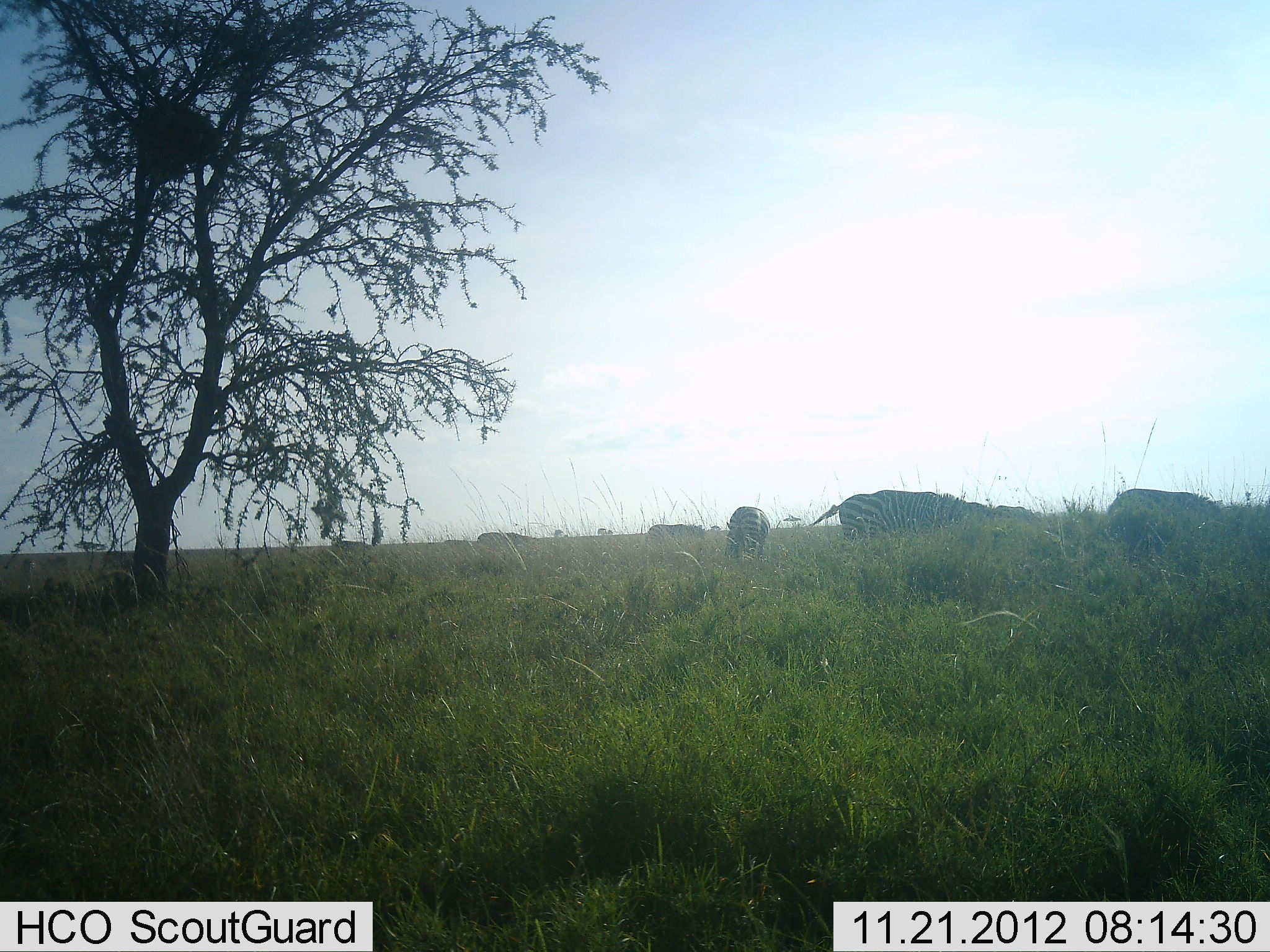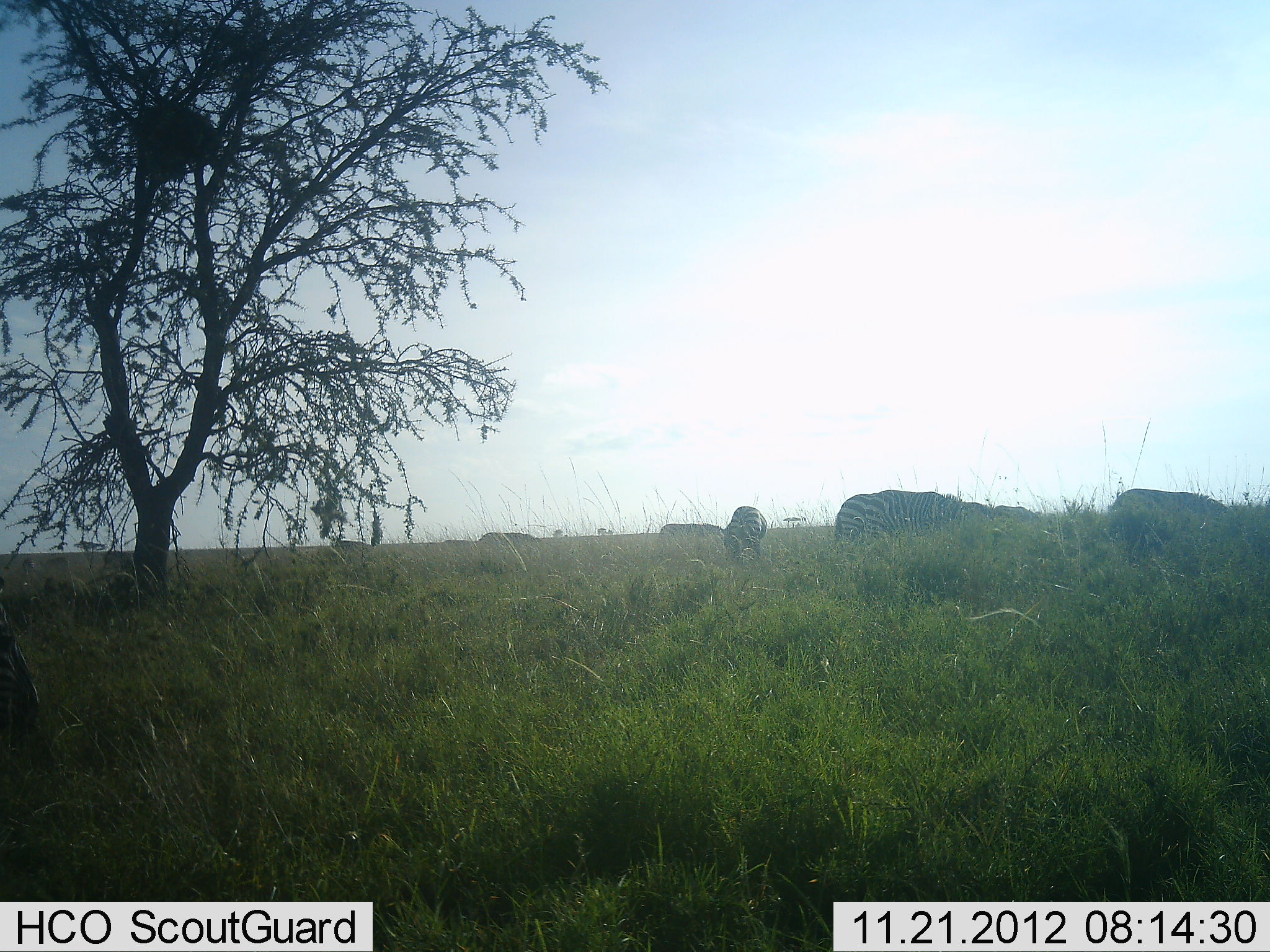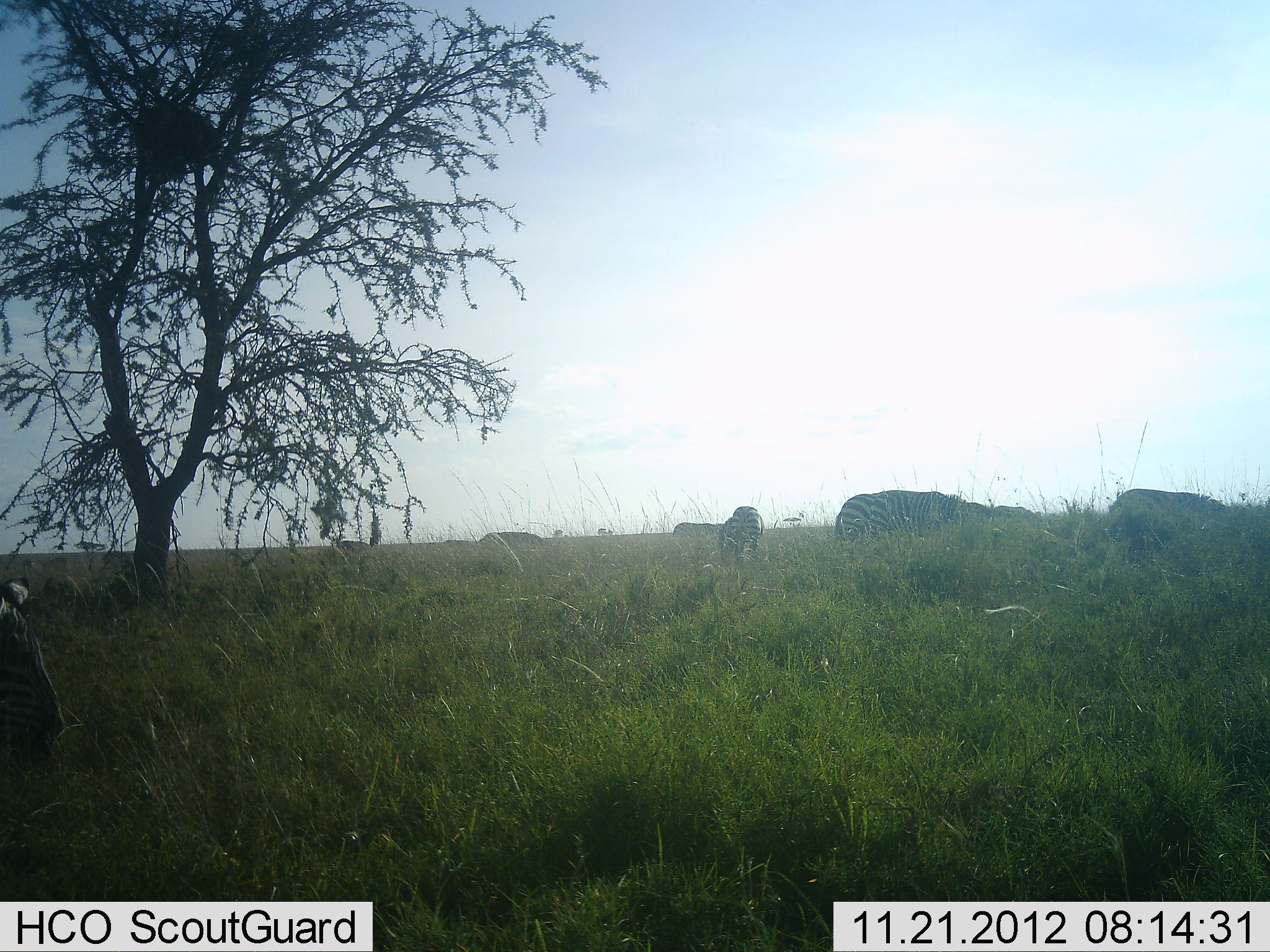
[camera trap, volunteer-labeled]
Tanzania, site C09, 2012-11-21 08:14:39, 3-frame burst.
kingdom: Animalia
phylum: Chordata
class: Mammalia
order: Perissodactyla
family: Equidae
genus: Equus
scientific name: Equus quagga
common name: plains zebra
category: zebra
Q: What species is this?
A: Zebra (plains zebra) (Equus quagga).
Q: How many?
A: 6.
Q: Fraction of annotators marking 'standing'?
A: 50%.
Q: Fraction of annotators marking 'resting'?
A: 0%.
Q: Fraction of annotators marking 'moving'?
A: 40%.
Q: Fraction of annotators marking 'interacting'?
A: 0%.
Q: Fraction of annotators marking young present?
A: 0%.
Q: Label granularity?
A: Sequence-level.